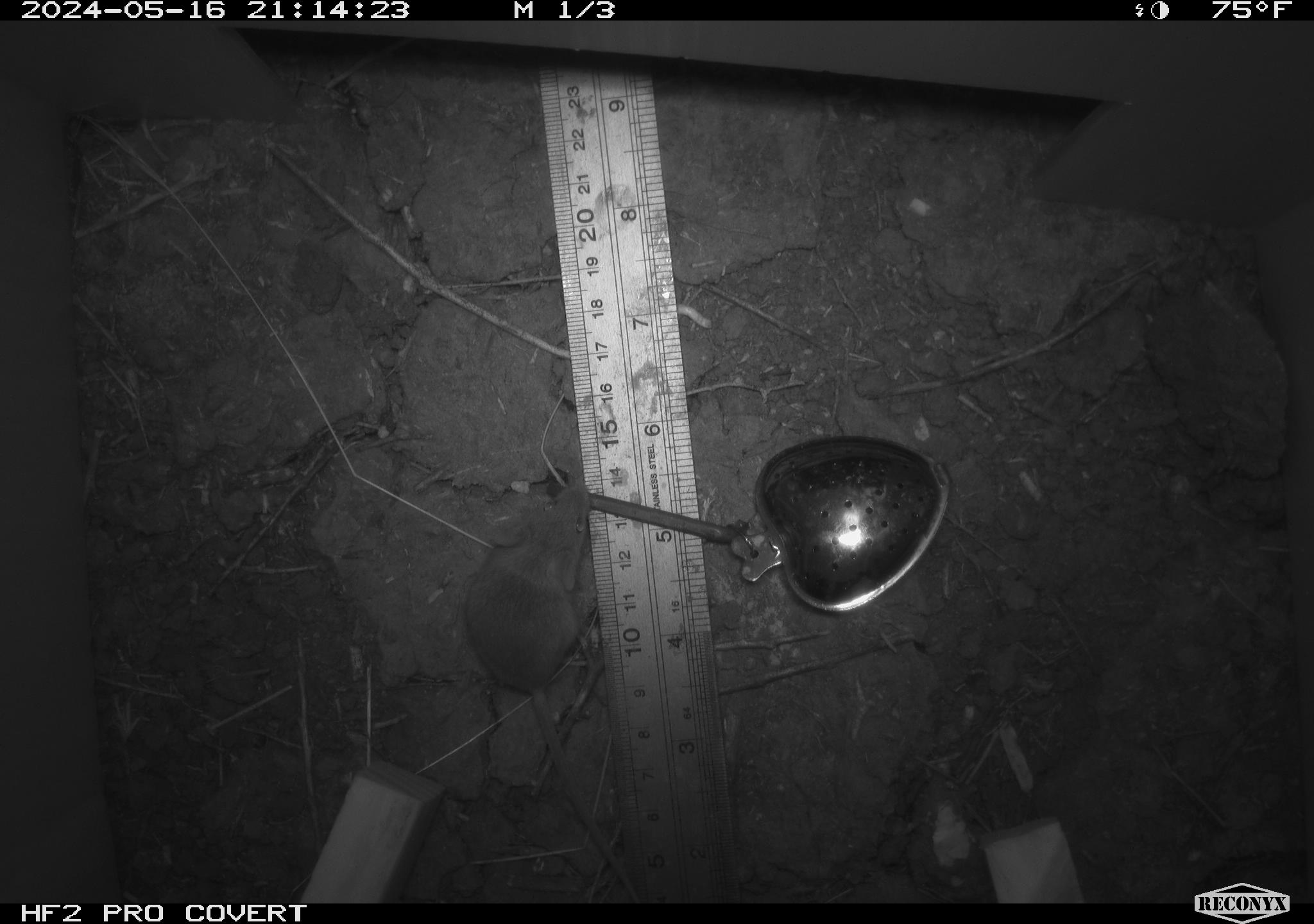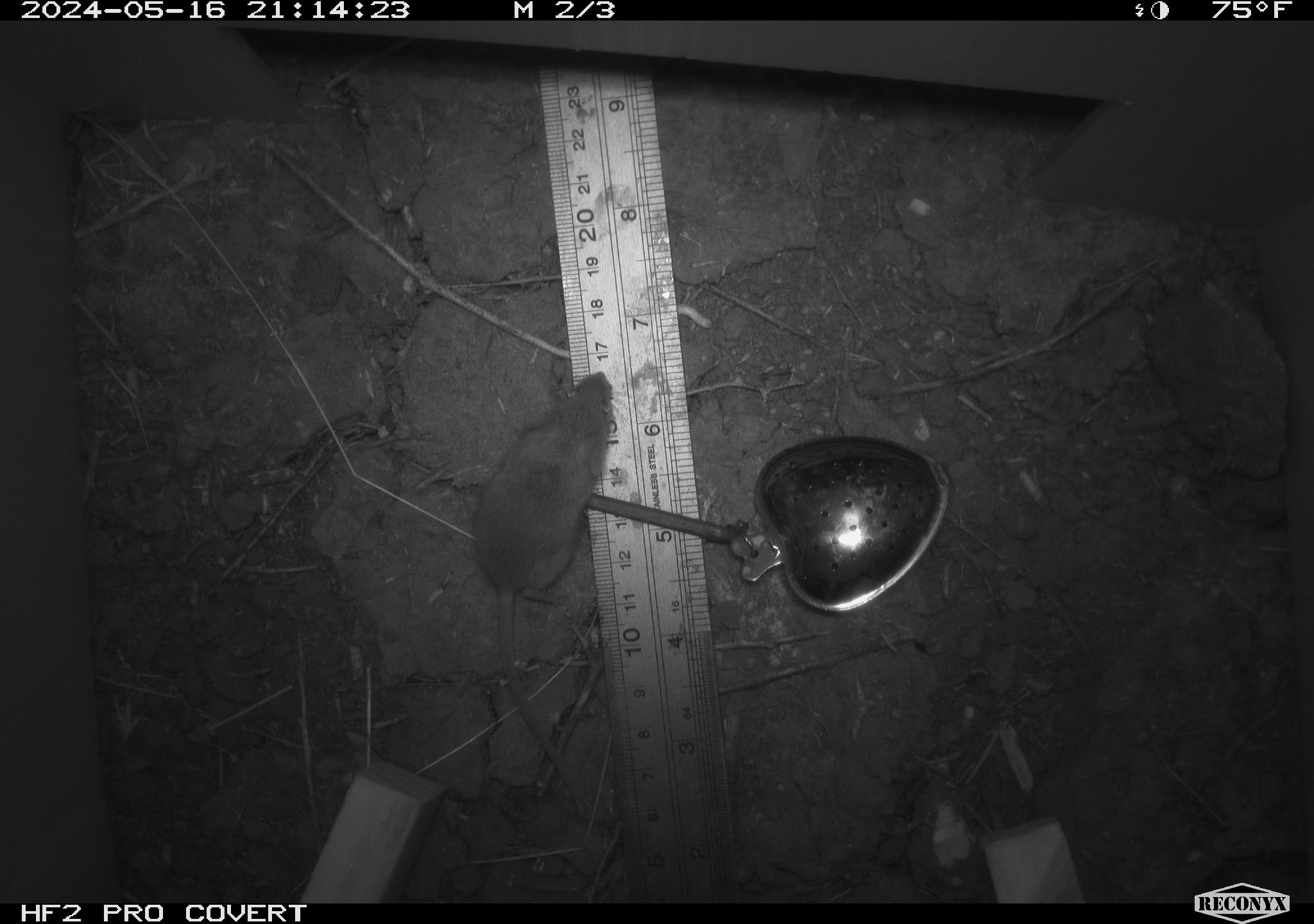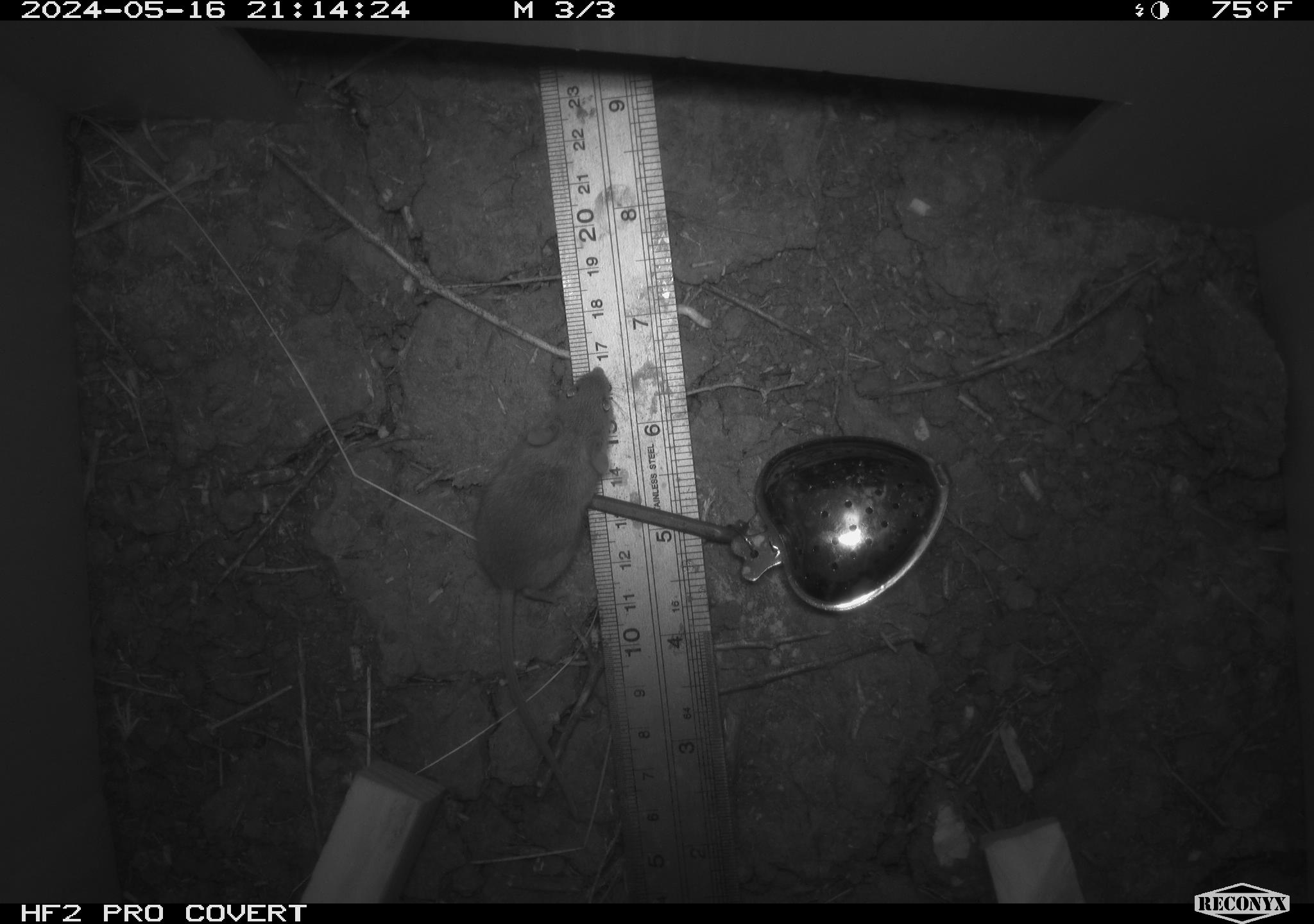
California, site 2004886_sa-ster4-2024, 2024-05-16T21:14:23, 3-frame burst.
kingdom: Animalia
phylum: Chordata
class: Mammalia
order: Rodentia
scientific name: Rodentia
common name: mouse species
Mouse species (Rodentia).